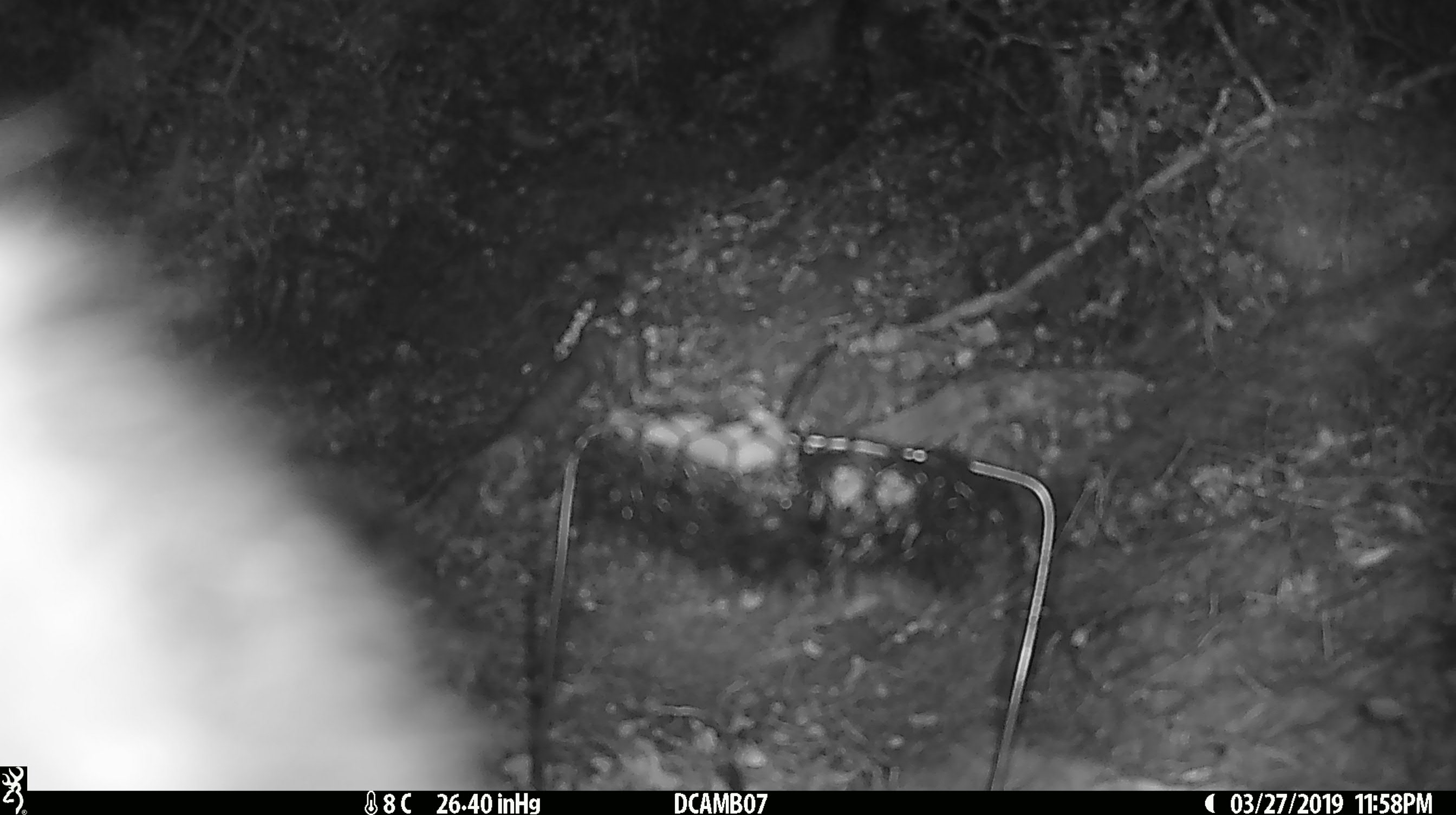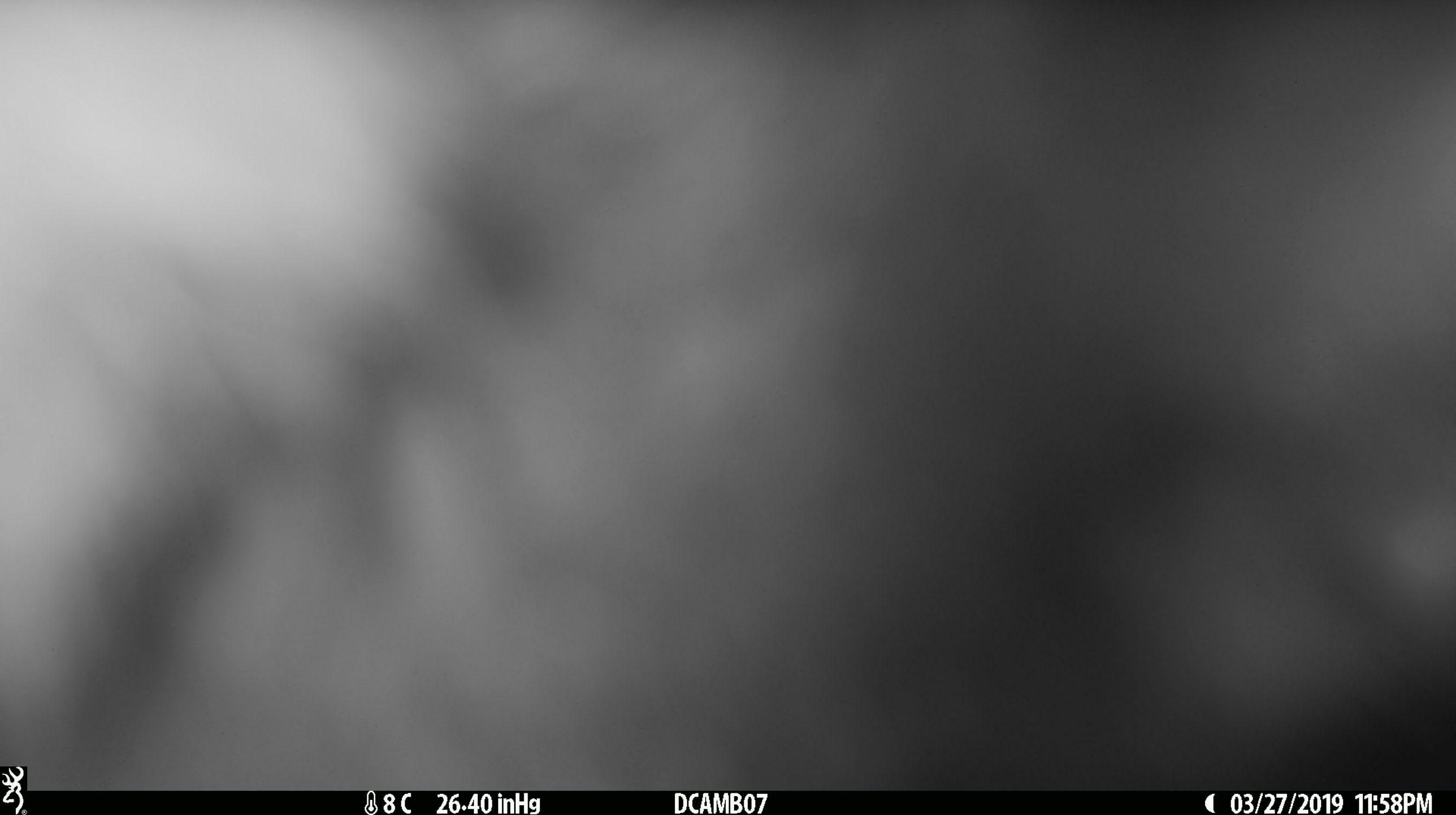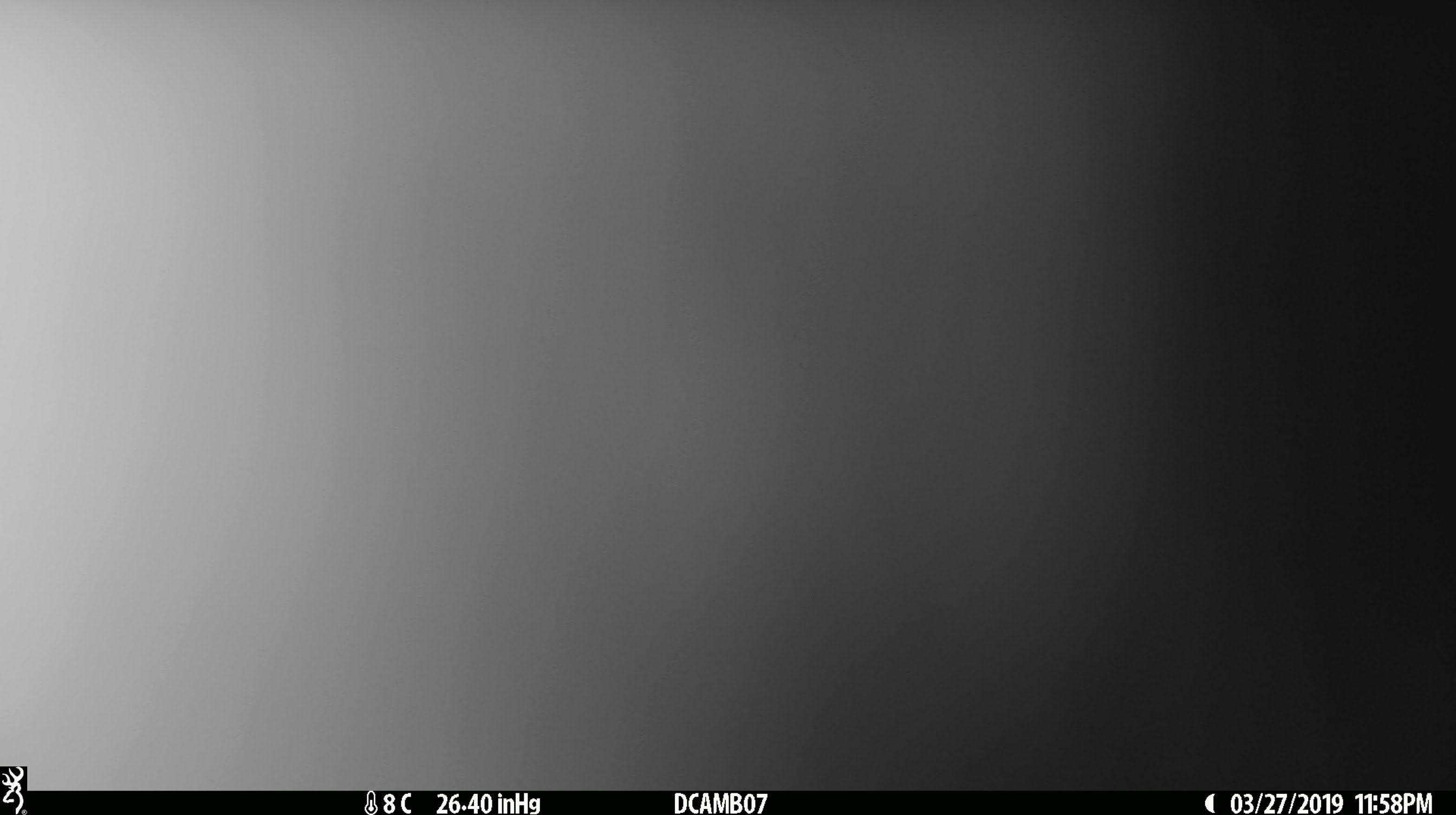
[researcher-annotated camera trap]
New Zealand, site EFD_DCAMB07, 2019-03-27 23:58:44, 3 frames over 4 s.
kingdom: Animalia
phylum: Chordata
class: Mammalia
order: Diprotodontia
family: Phalangeridae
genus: Trichosurus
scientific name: Trichosurus vulpecula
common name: common brushtail possum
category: possum